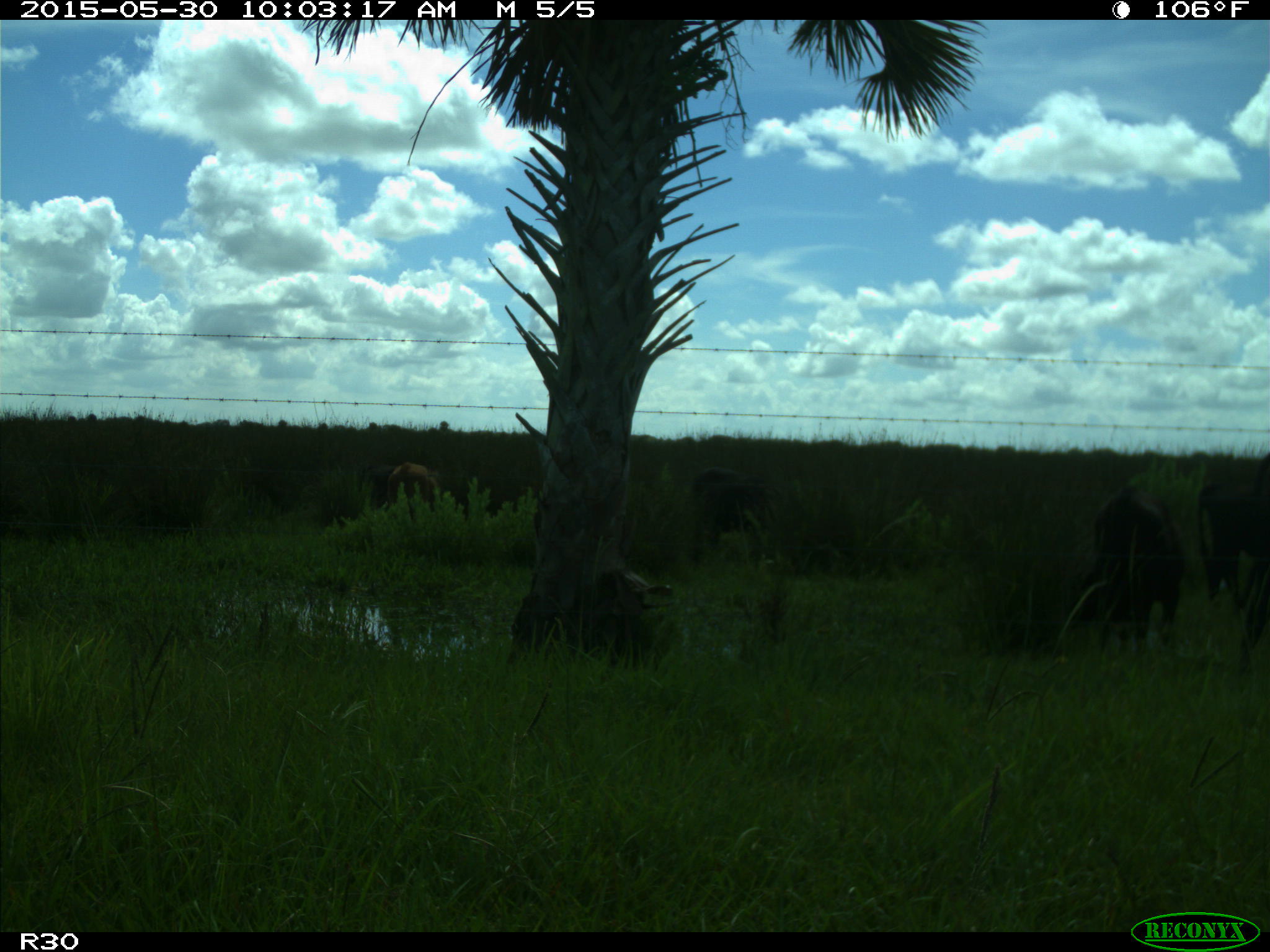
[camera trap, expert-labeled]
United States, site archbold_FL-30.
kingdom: Animalia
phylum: Chordata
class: Mammalia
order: Artiodactyla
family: Bovidae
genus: Bos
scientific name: Bos taurus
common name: domestic cow